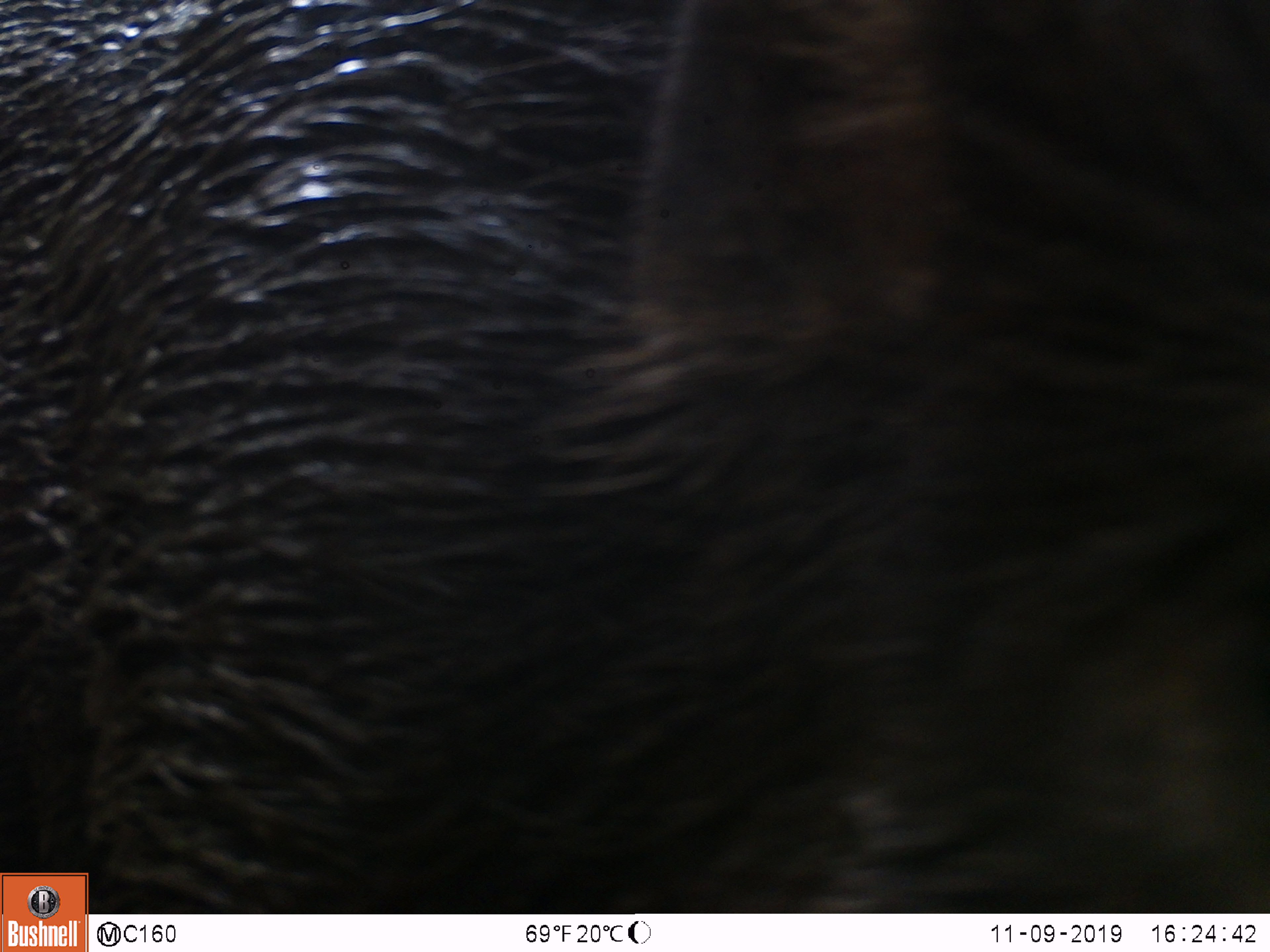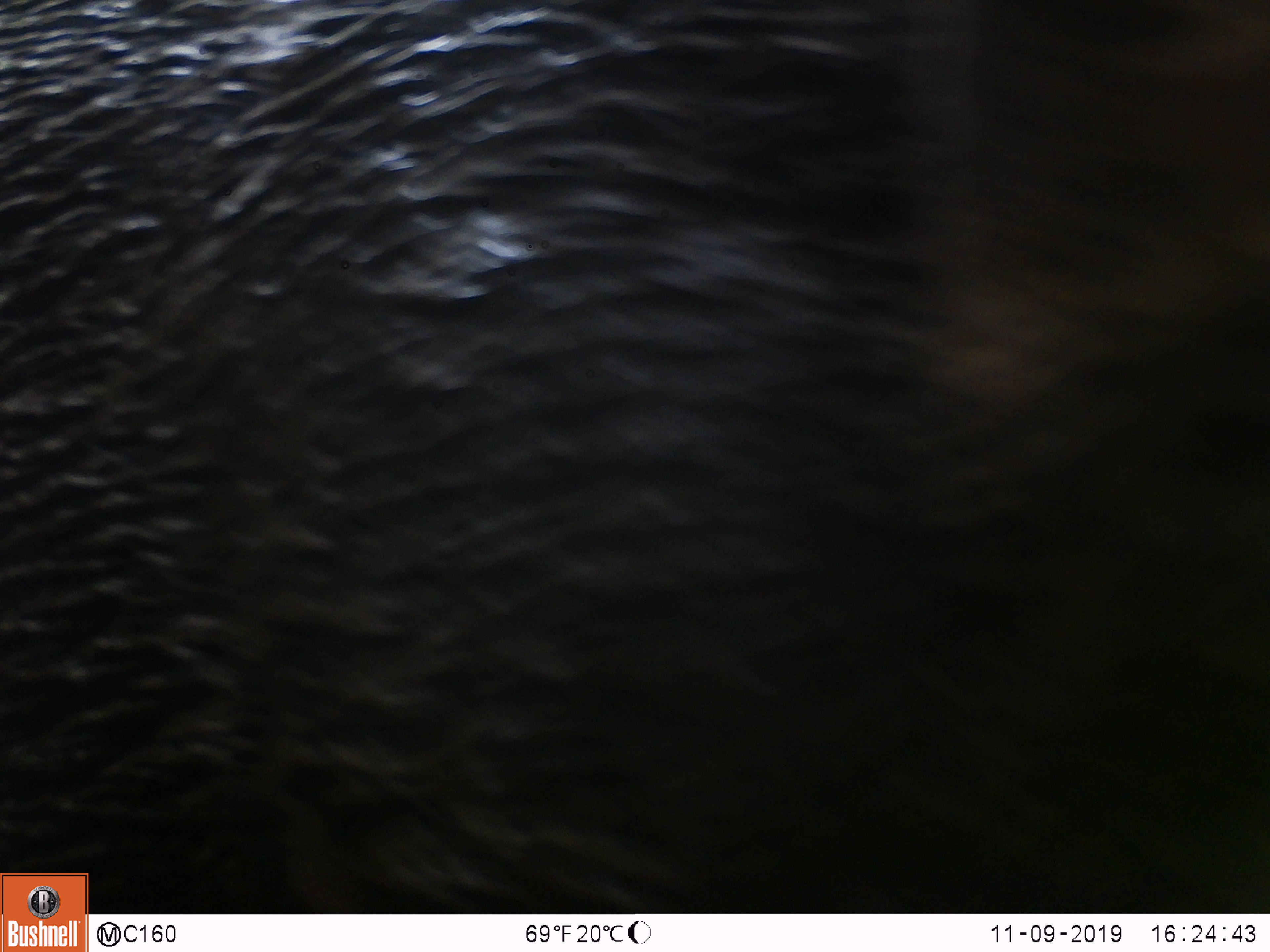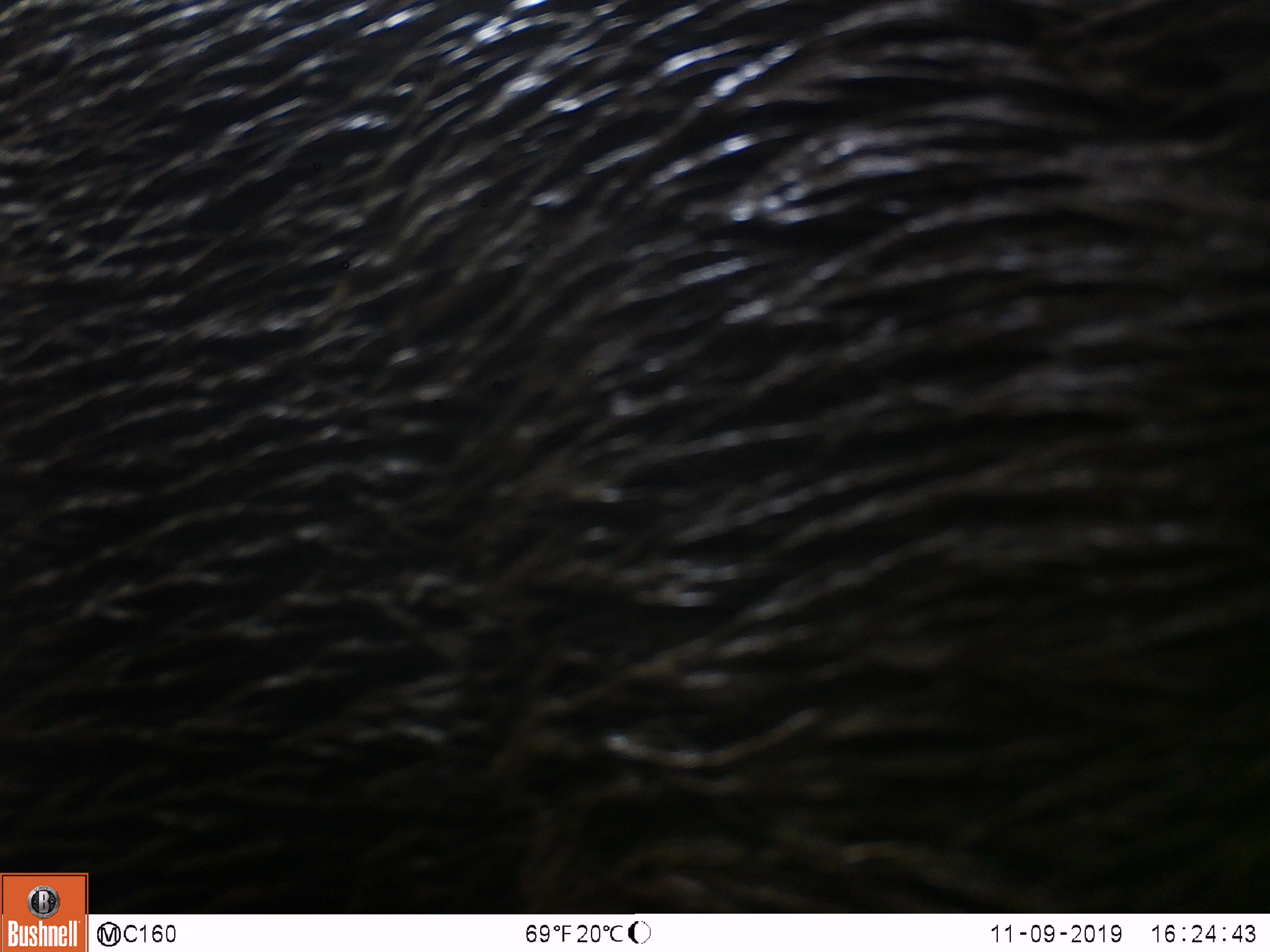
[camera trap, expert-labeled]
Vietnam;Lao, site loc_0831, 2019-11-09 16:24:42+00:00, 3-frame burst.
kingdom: Animalia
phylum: Chordata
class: Mammalia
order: Artiodactyla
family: Suidae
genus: Sus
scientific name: Sus scrofa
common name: eurasian wild pig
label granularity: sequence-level